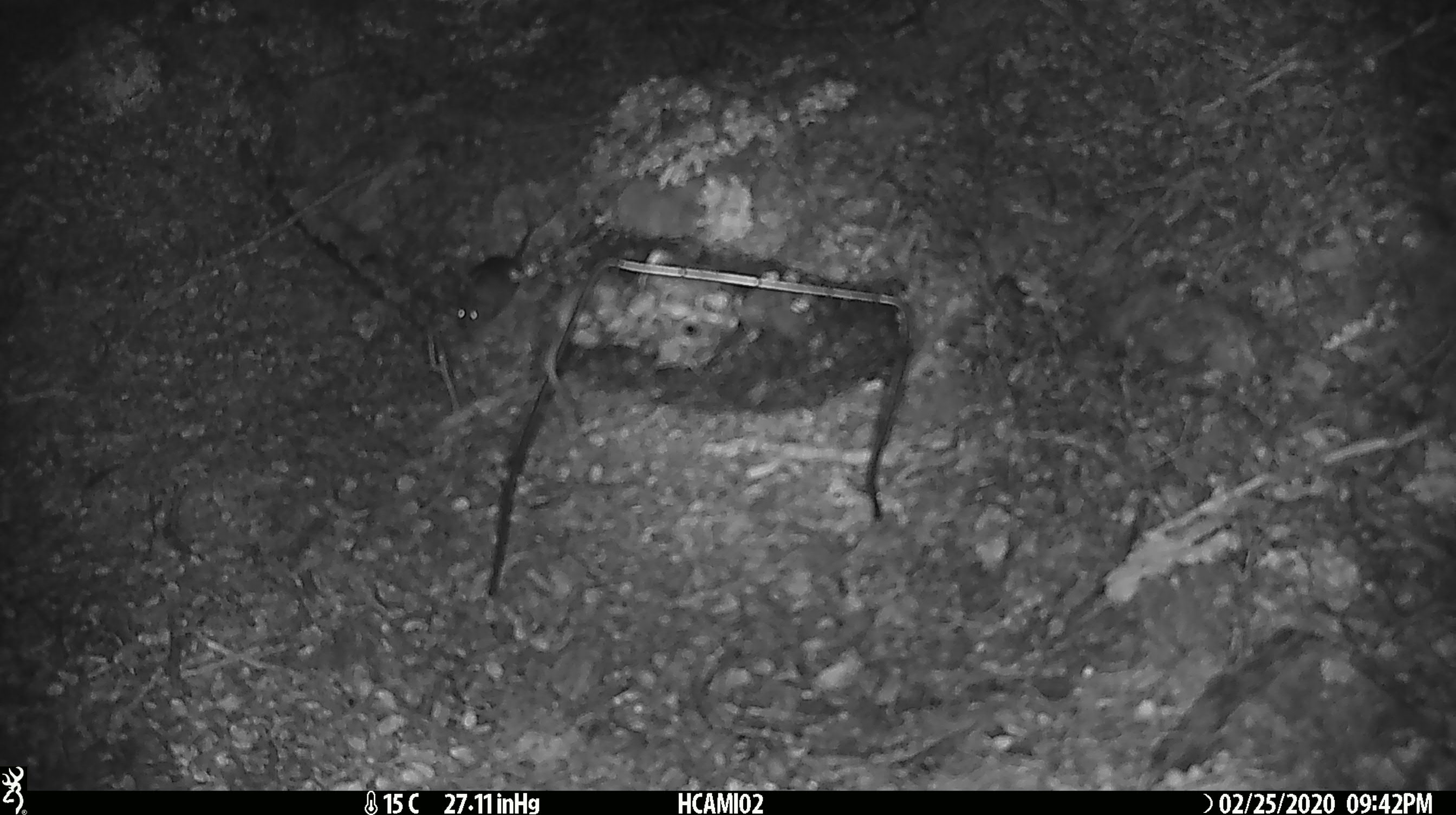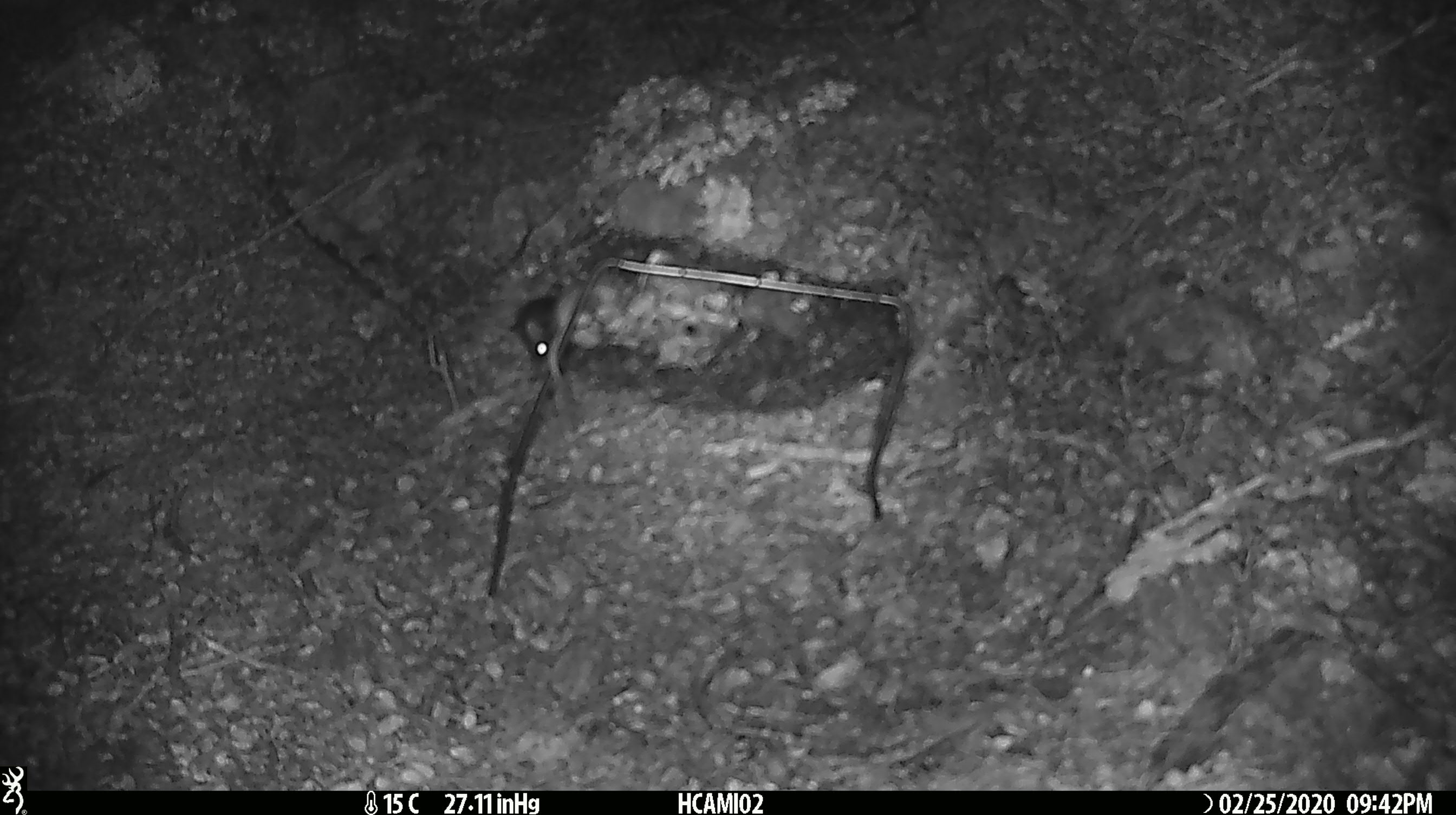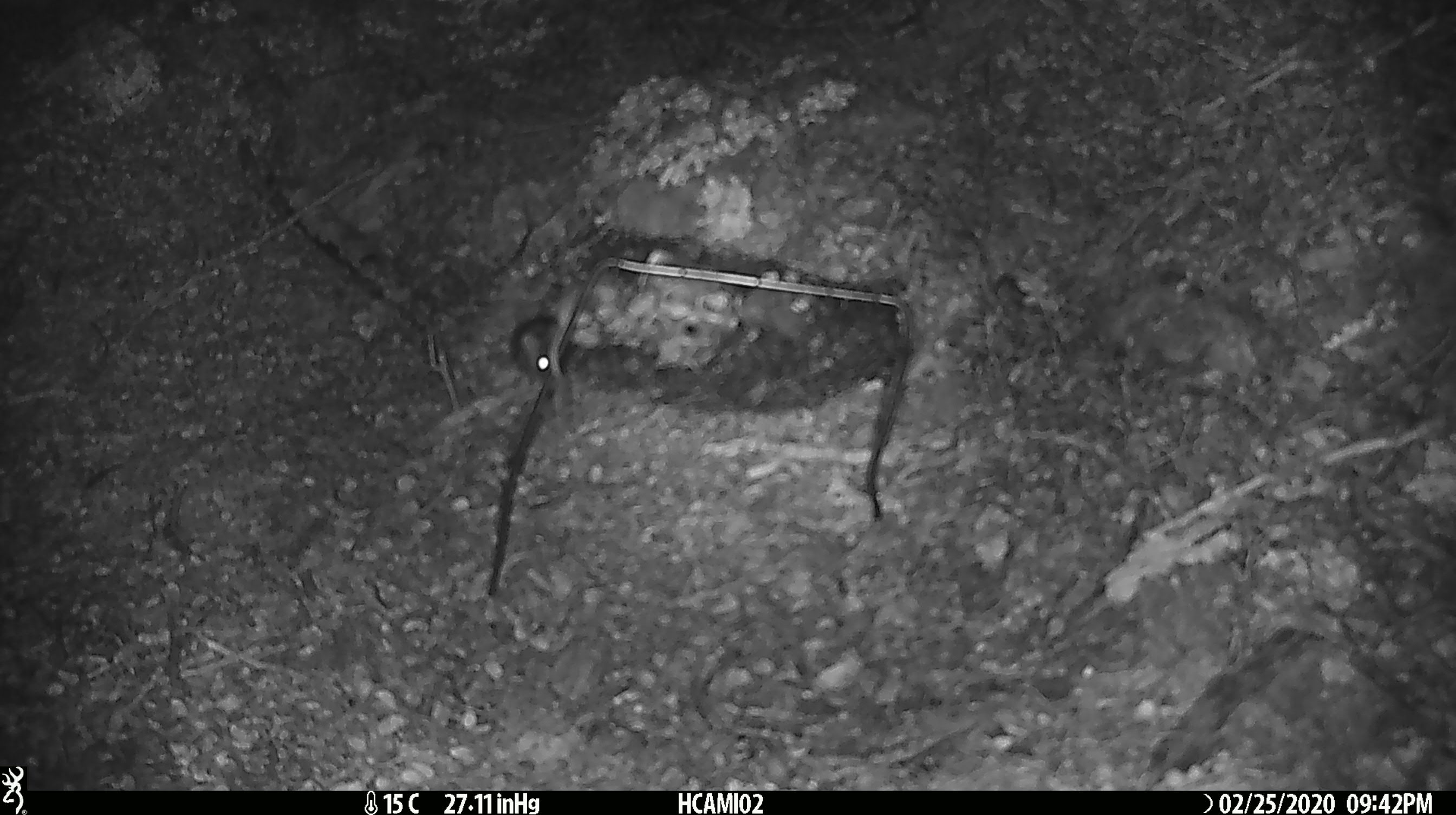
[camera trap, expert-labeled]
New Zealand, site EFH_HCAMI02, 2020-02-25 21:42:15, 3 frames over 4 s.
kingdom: Animalia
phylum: Chordata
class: Mammalia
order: Rodentia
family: Muridae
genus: Mus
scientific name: Mus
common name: mouse